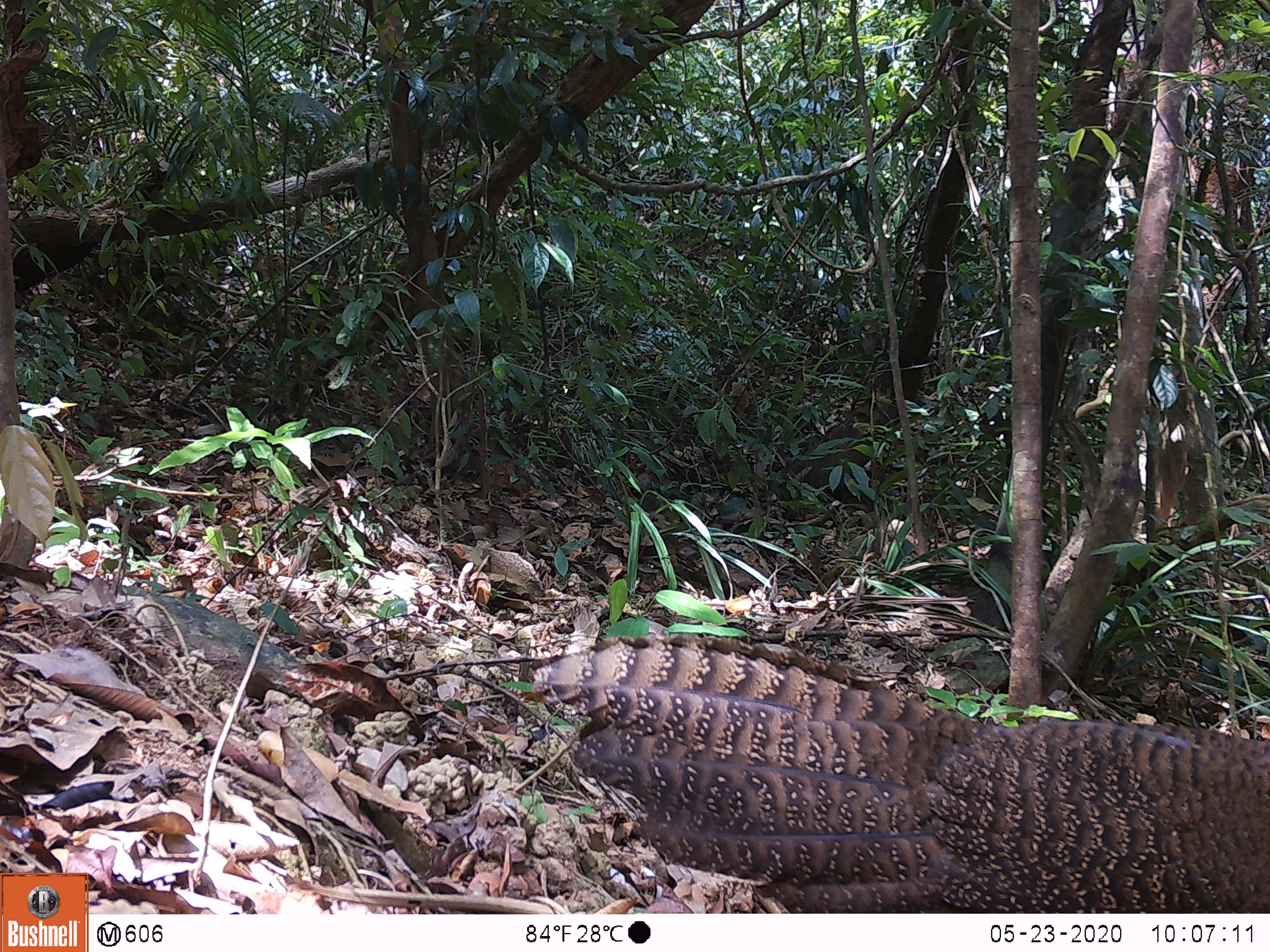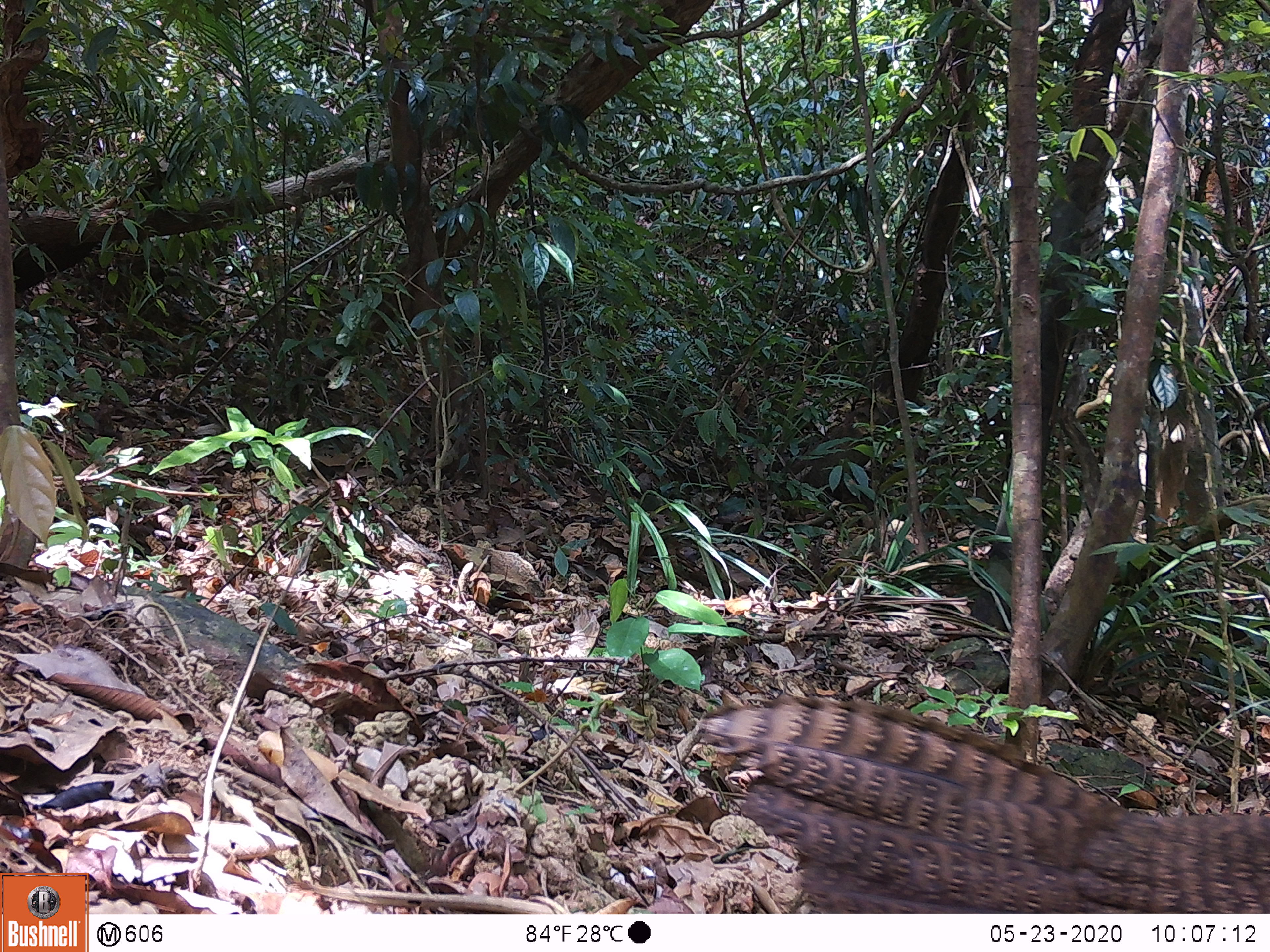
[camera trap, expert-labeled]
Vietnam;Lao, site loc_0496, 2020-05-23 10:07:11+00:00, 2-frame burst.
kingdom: Animalia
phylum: Chordata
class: Aves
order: Galliformes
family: Phasianidae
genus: Rheinardia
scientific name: Rheinardia ocellata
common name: crested argus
Crested argus (Rheinardia ocellata). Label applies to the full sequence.